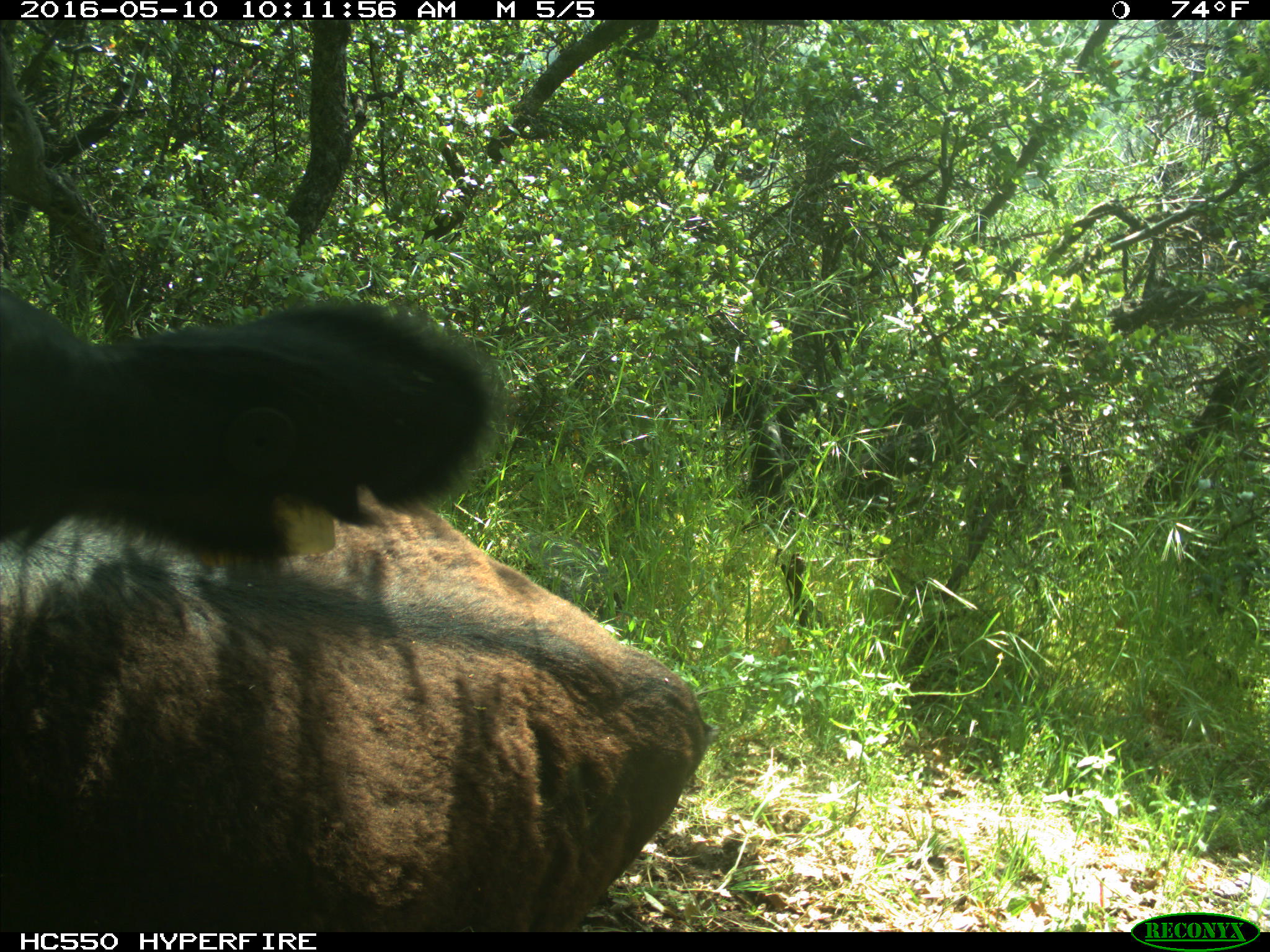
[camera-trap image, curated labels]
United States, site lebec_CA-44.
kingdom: Animalia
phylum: Chordata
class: Mammalia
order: Artiodactyla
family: Bovidae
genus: Bos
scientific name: Bos taurus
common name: domestic cow